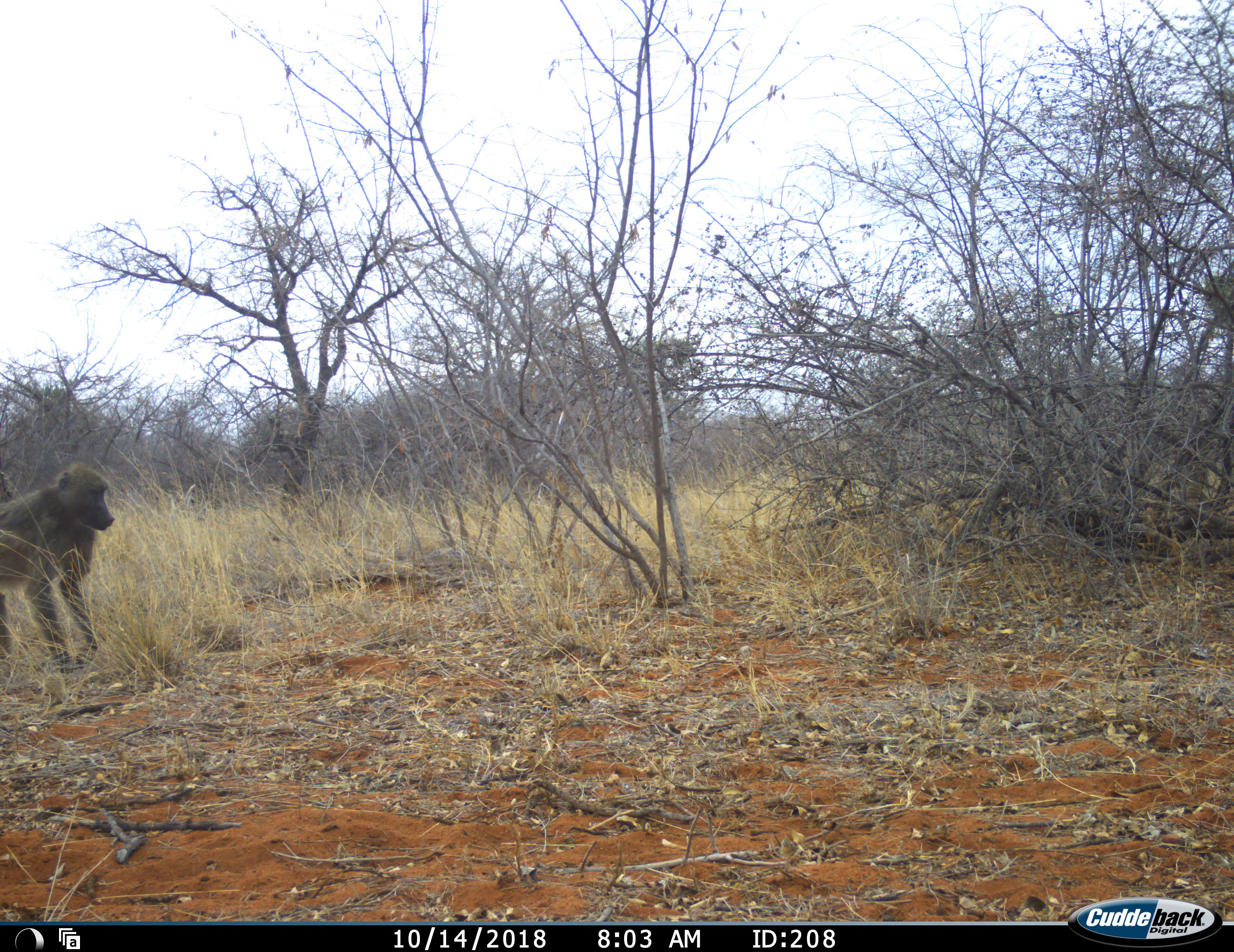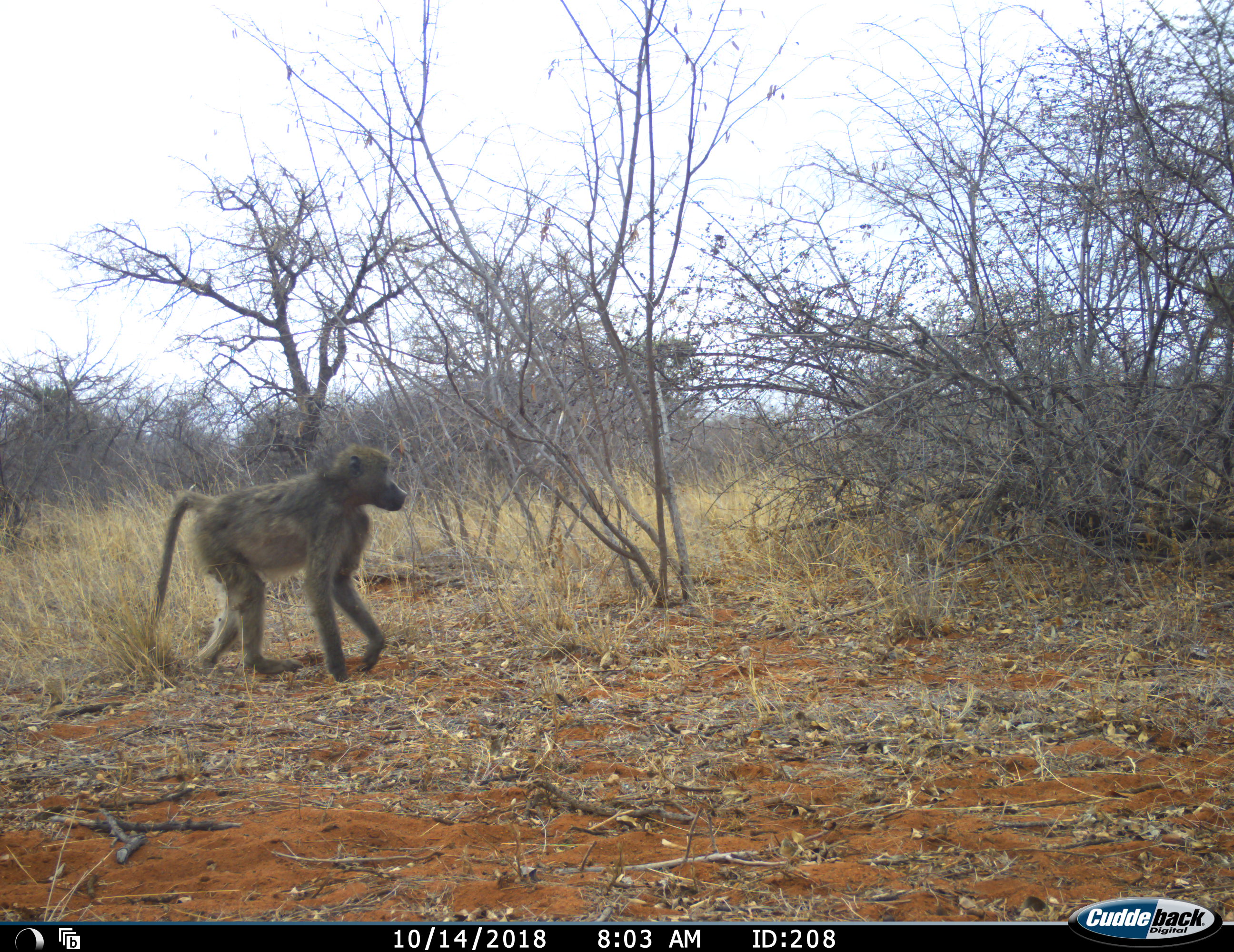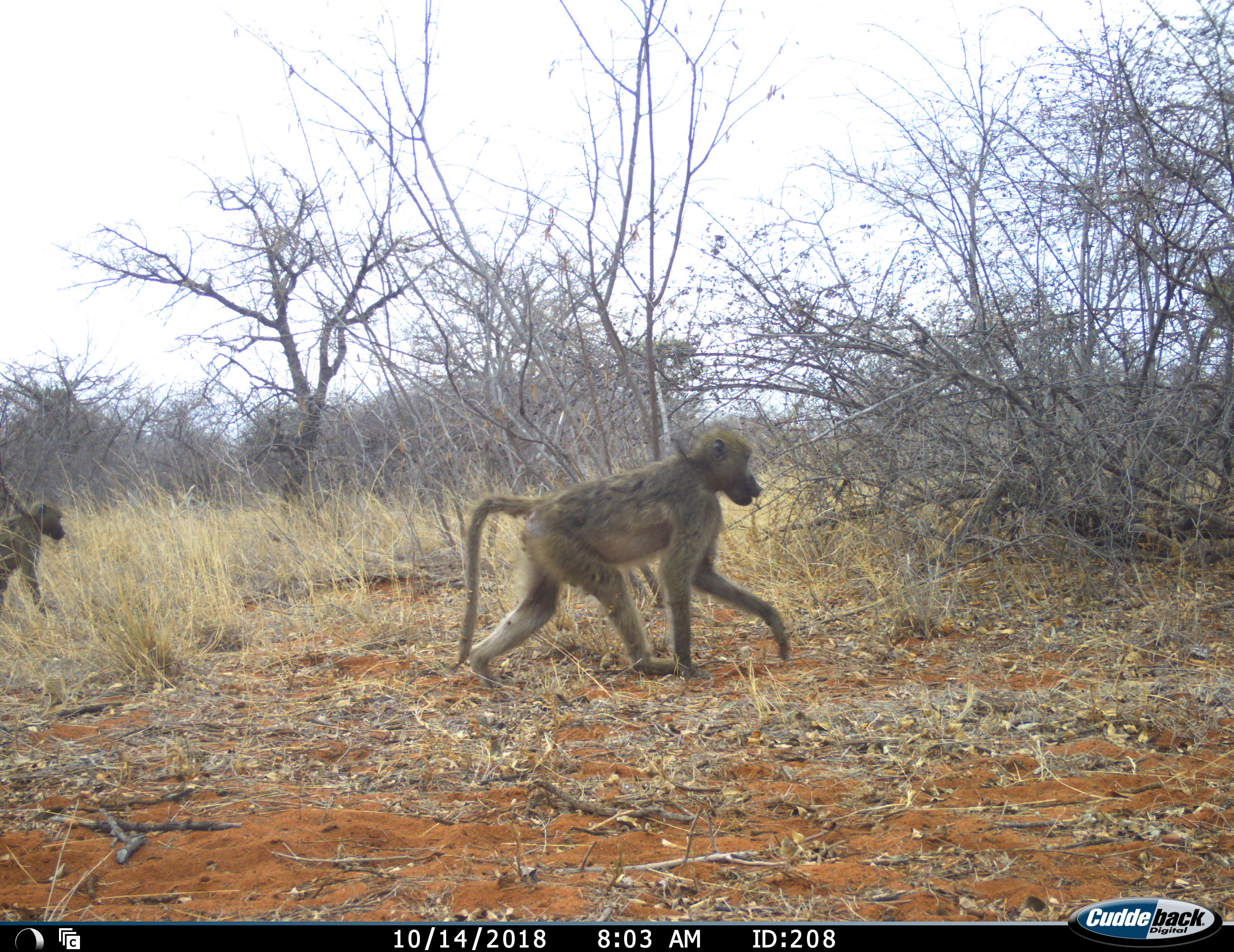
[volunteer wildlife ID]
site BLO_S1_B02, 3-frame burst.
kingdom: Animalia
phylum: Chordata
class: Mammalia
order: Primates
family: Cercopithecidae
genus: Papio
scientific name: Papio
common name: baboon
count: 2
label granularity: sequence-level